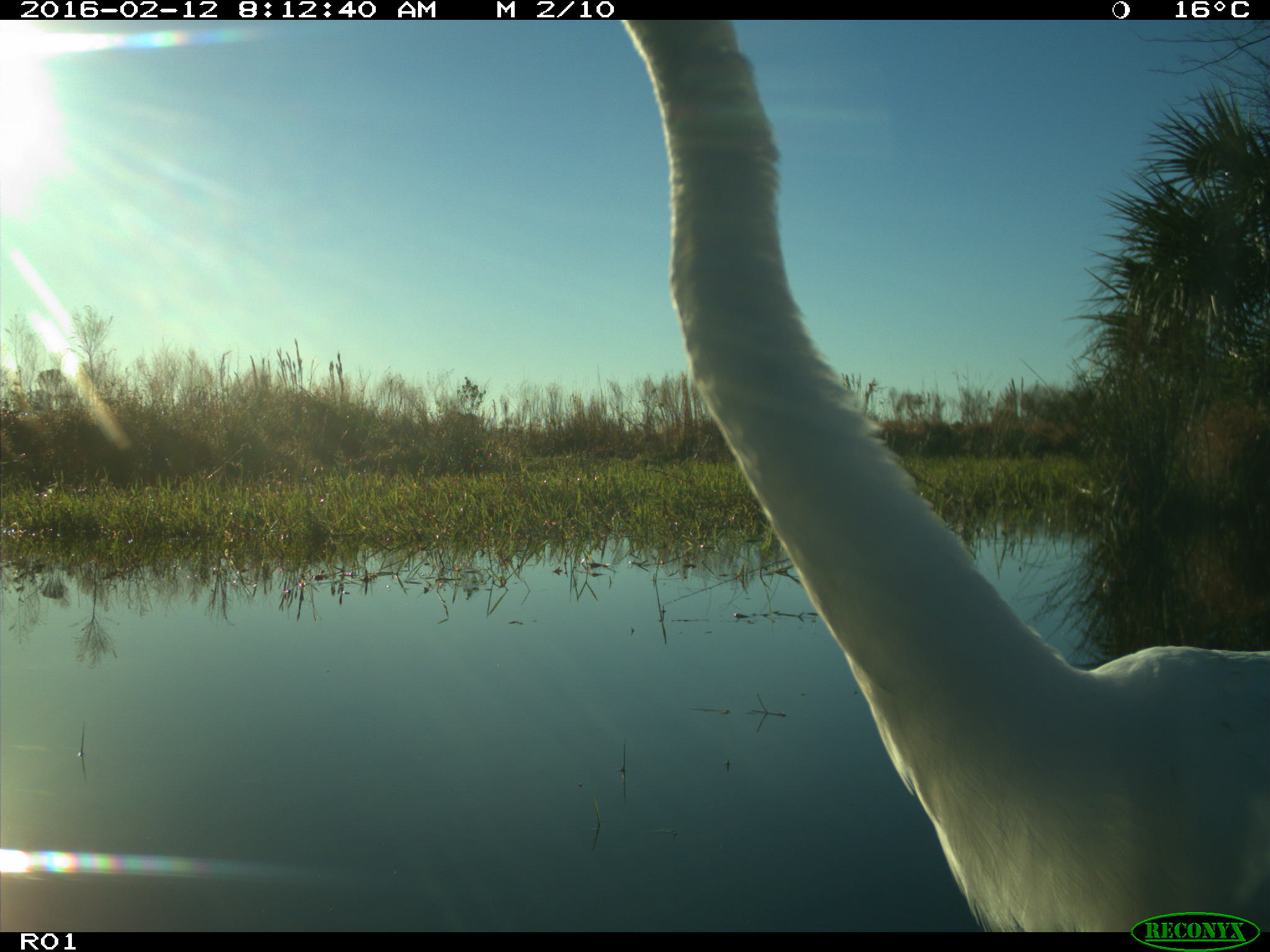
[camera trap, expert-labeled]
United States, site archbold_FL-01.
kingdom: Animalia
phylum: Chordata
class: Aves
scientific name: Aves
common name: birds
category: unidentified bird